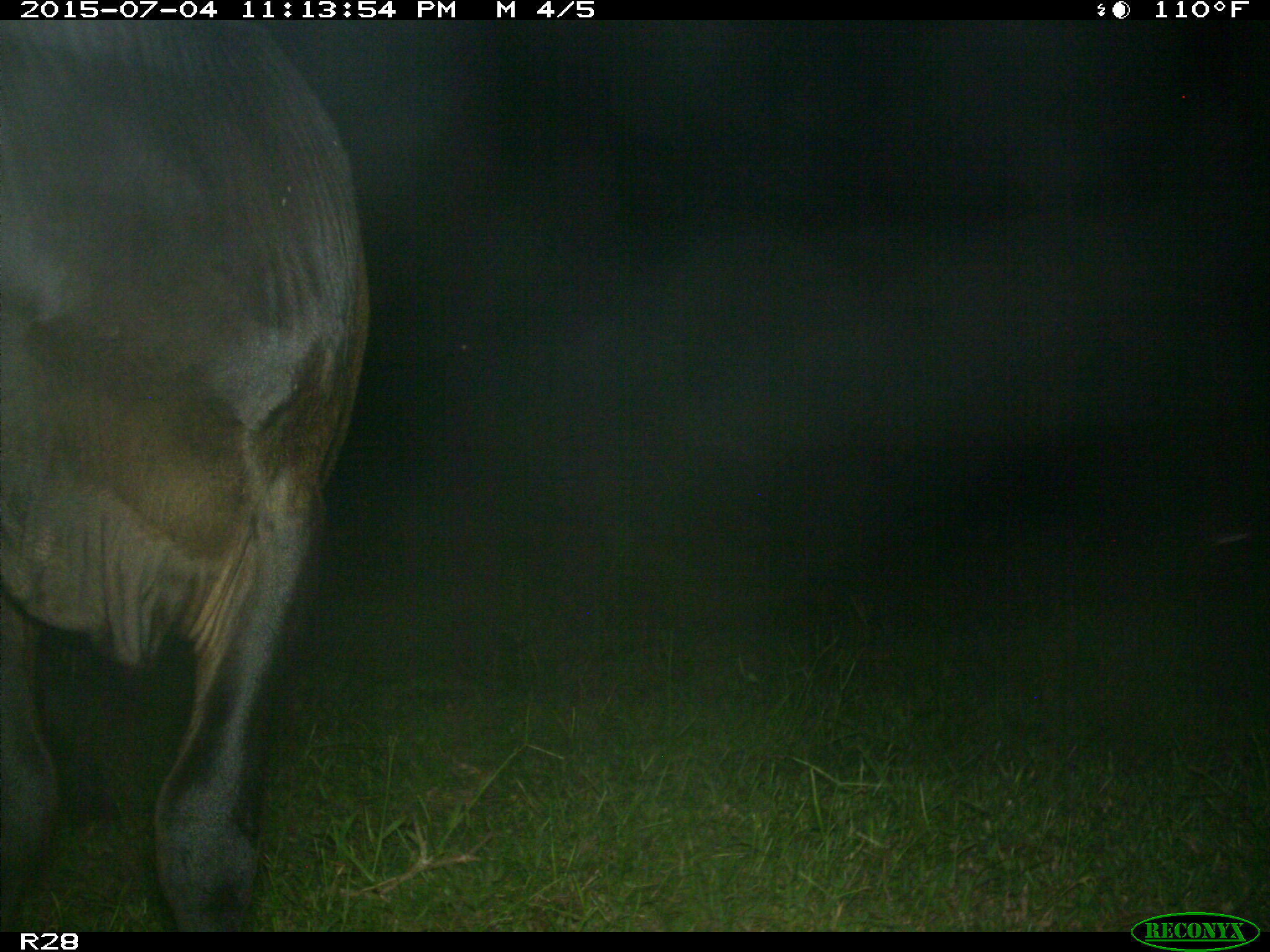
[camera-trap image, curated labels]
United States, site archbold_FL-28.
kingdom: Animalia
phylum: Chordata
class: Mammalia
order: Artiodactyla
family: Bovidae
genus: Bos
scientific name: Bos taurus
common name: domestic cow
Bos taurus (domestic cow).